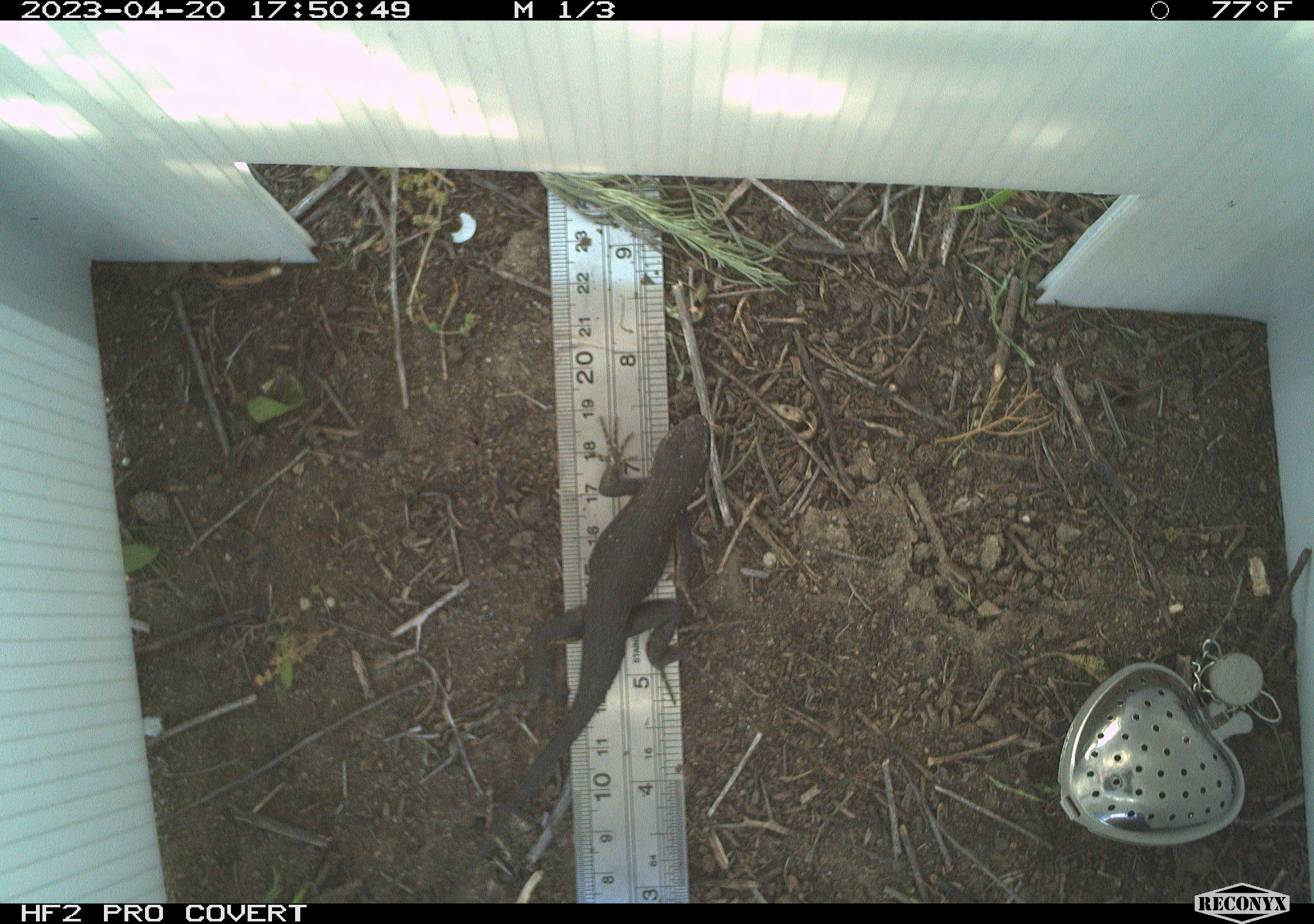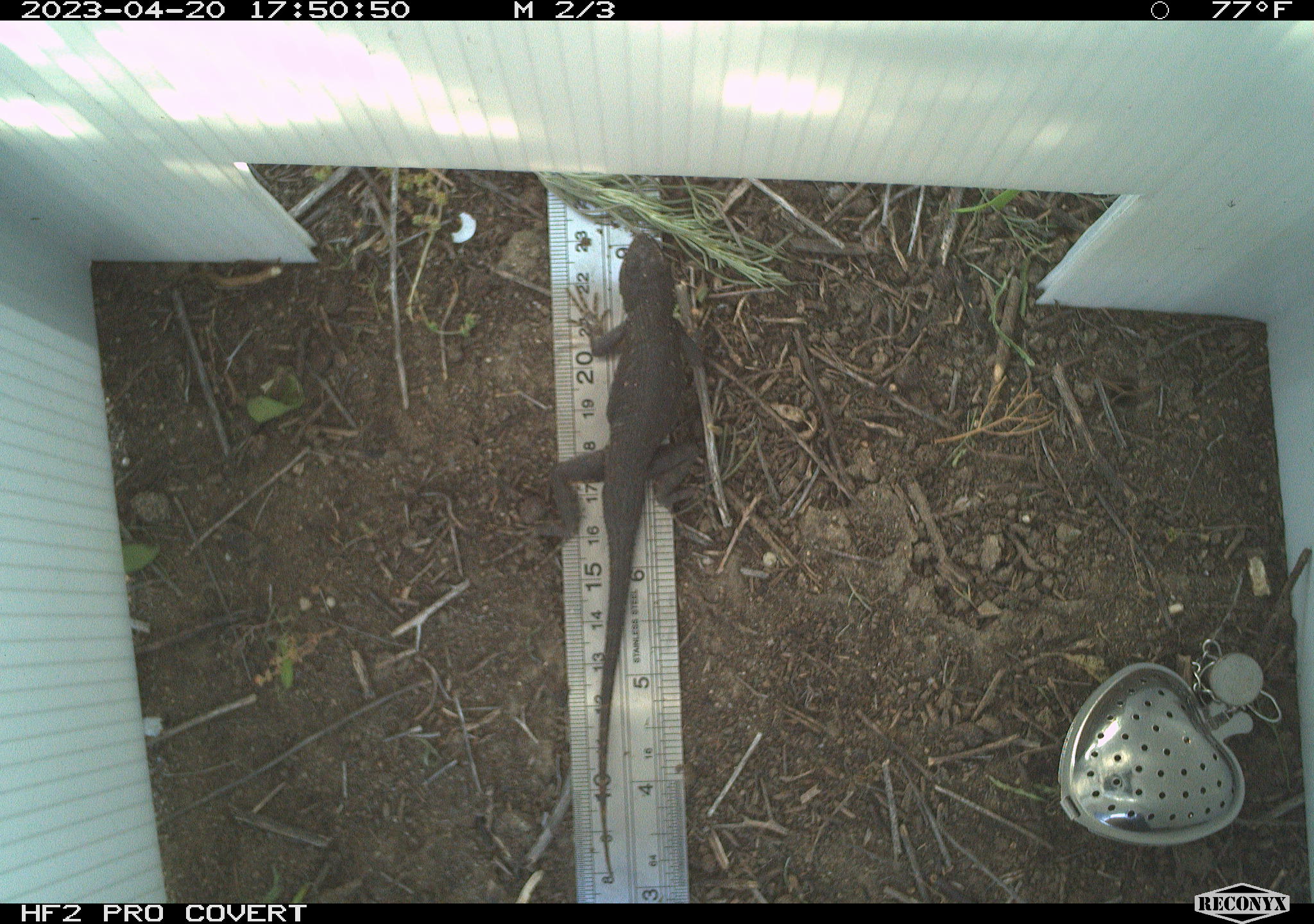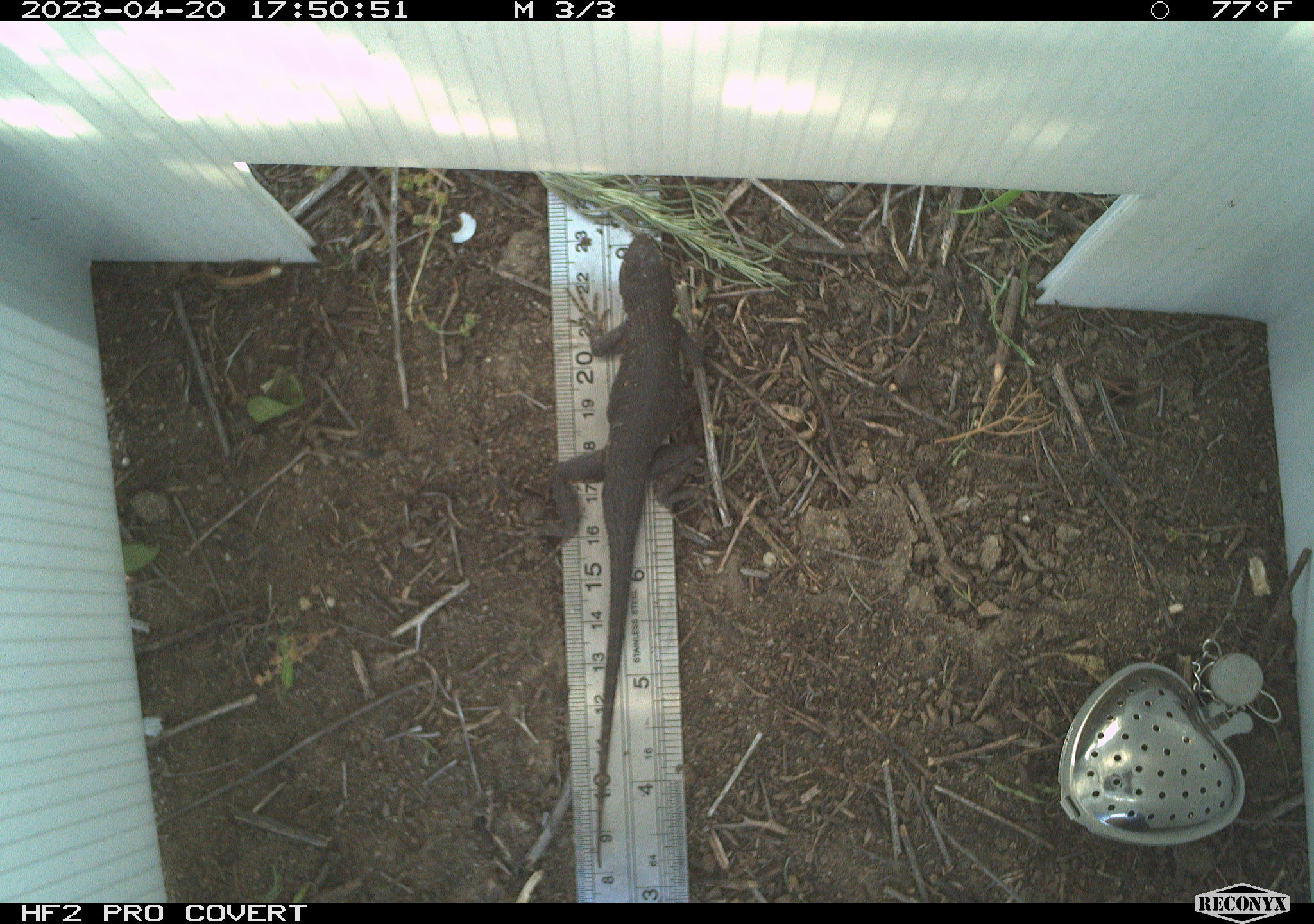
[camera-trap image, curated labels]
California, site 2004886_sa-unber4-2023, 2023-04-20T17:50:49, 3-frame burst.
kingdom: Animalia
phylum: Chordata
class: Reptilia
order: Squamata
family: Phrynosomatidae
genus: Sceloporus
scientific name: Sceloporus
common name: spiny lizards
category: sceloporus species